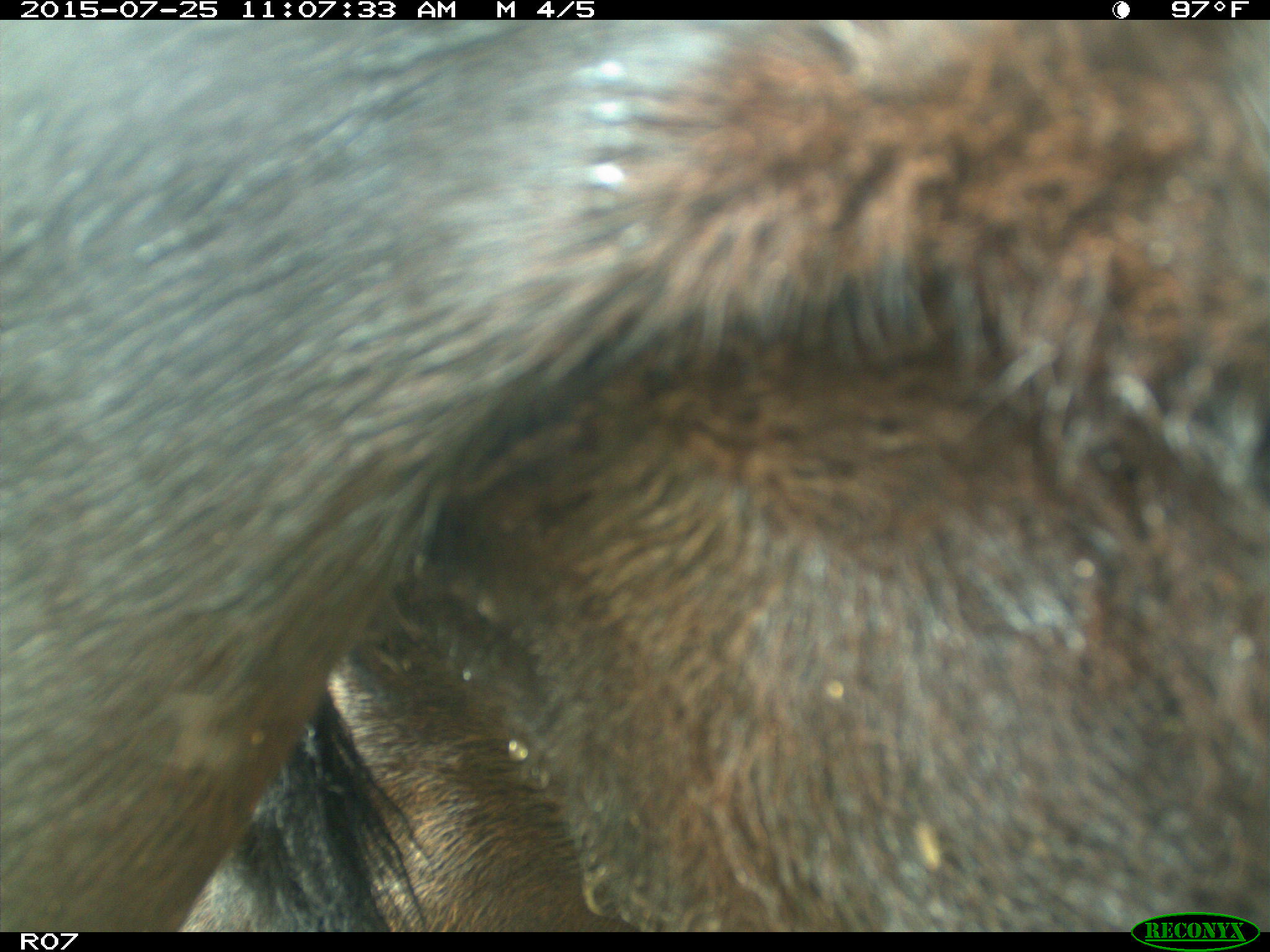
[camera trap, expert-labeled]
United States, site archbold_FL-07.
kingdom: Animalia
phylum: Chordata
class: Mammalia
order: Artiodactyla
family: Bovidae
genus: Bos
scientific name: Bos taurus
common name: domestic cow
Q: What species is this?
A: Bos taurus (domestic cow).